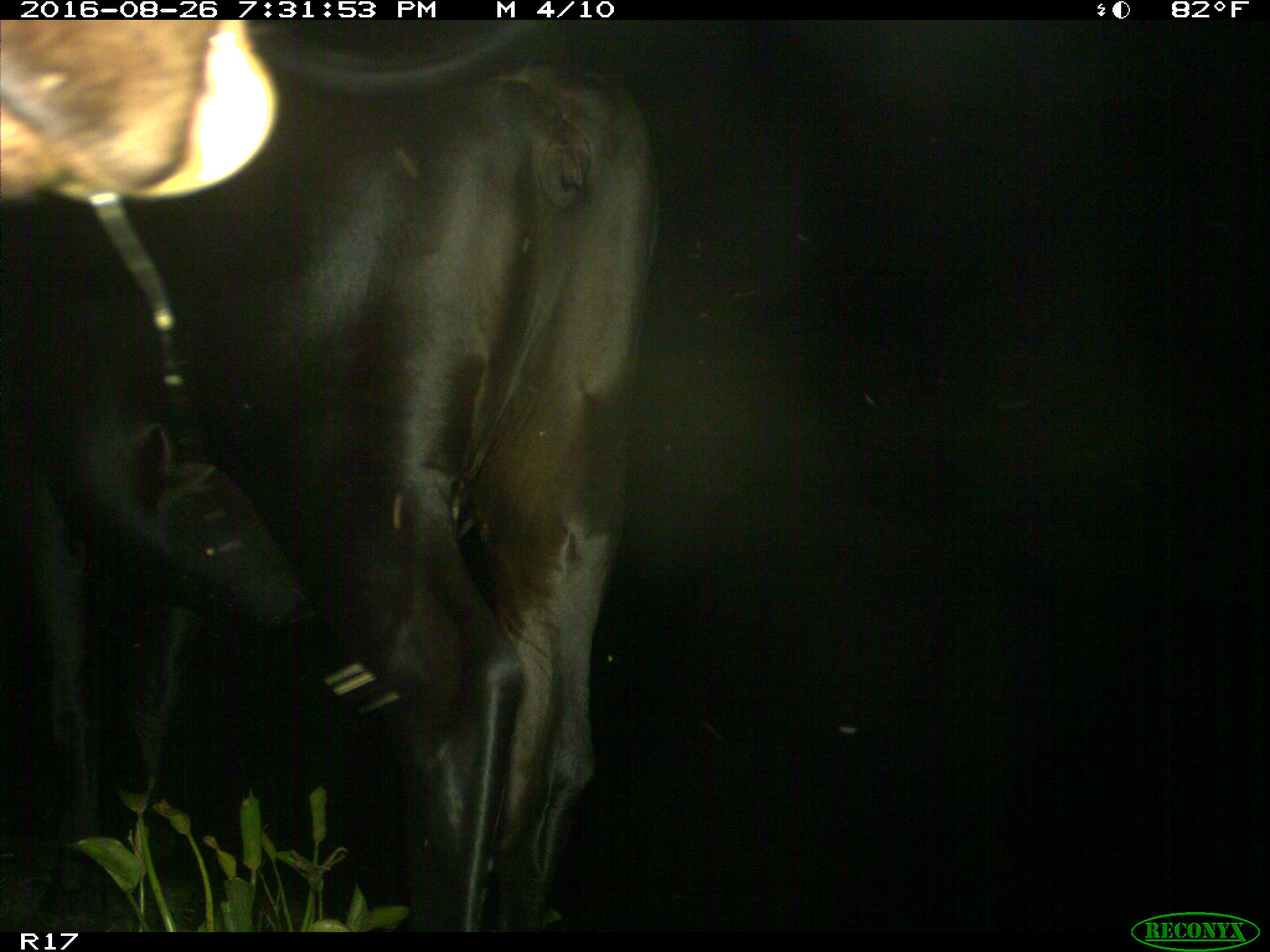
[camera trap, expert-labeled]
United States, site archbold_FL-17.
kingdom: Animalia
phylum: Chordata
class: Mammalia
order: Artiodactyla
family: Bovidae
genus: Bos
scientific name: Bos taurus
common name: domestic cow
Bos taurus (domestic cow).